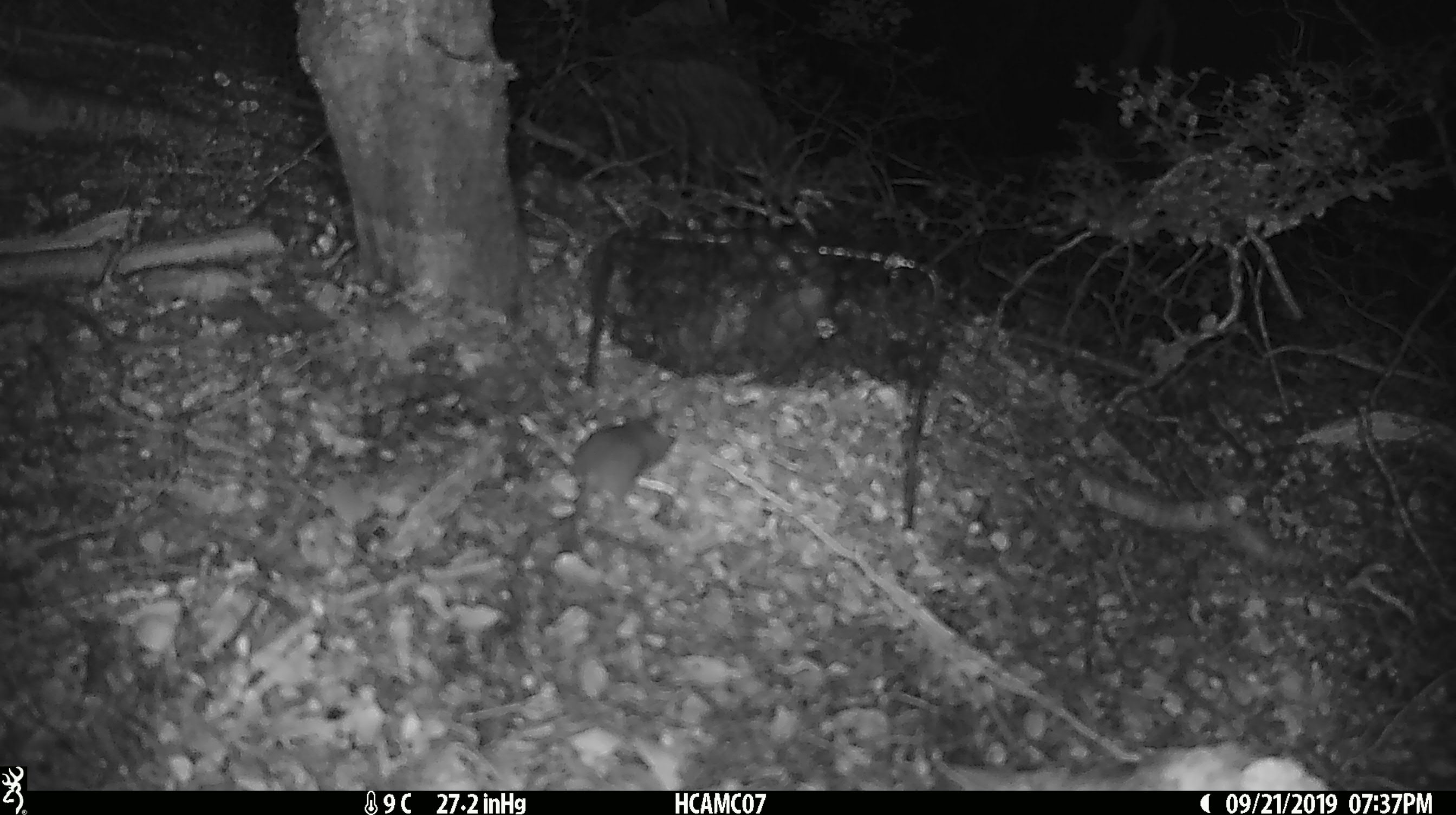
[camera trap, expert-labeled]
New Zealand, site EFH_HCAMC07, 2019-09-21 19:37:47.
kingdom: Animalia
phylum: Chordata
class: Mammalia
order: Rodentia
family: Muridae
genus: Mus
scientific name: Mus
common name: mouse